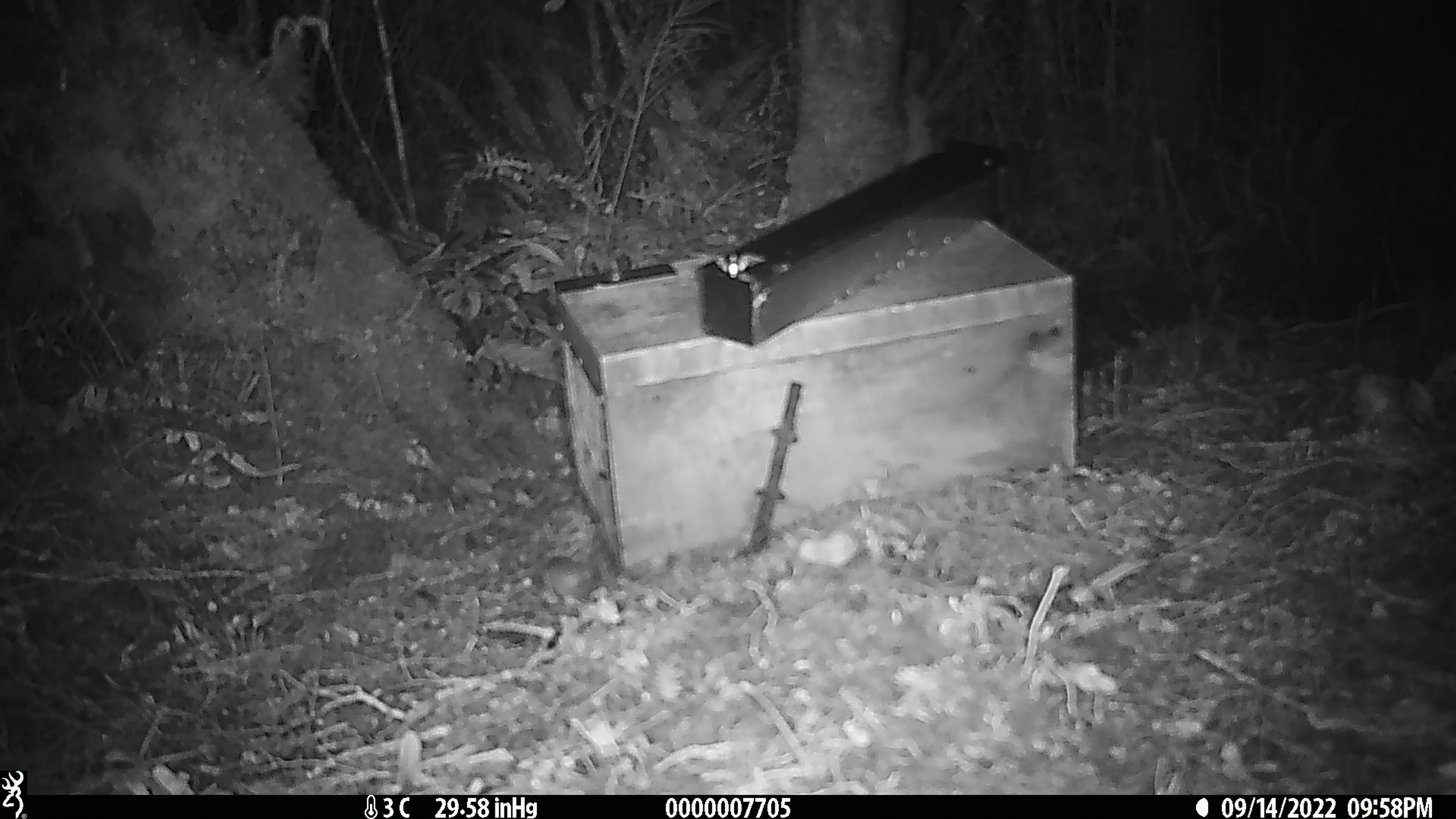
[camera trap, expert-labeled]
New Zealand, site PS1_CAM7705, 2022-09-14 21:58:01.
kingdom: Animalia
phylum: Chordata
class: Mammalia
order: Rodentia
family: Muridae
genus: Mus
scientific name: Mus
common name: mouse